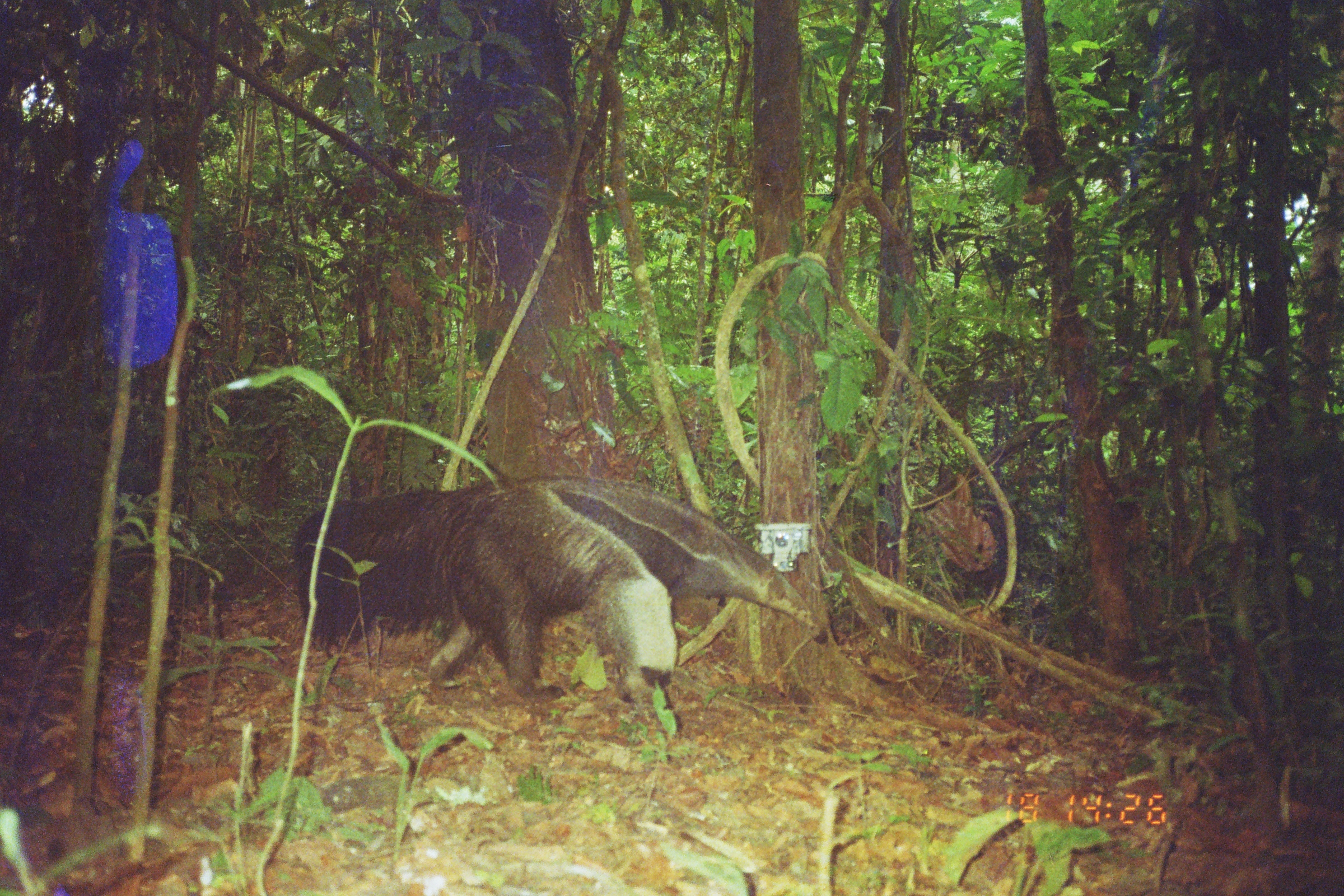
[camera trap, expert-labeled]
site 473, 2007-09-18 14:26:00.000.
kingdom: Animalia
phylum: Chordata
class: Mammalia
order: Pilosa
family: Myrmecophagidae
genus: Myrmecophaga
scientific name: Myrmecophaga tridactyla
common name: giant anteater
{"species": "Myrmecophaga tridactyla (giant anteater)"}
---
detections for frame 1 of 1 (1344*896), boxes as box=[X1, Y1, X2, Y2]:
myrmecophaga tridactyla: box=[292, 473, 836, 706]